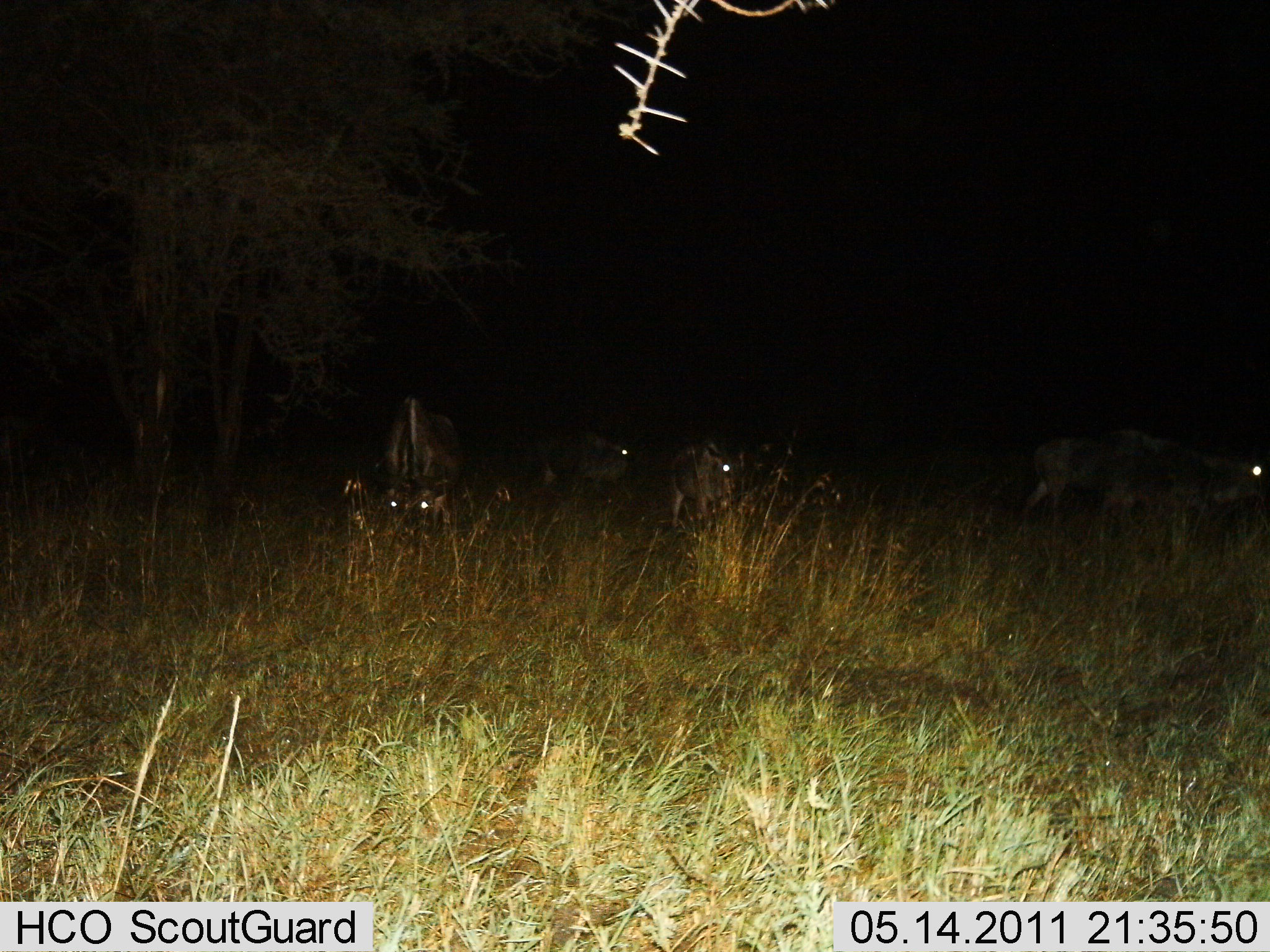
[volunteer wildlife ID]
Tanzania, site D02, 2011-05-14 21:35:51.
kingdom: Animalia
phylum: Chordata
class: Mammalia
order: Artiodactyla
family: Bovidae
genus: Connochaetes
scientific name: Connochaetes taurinus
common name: blue wildebeest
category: wildebeest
Wildebeest (blue wildebeest) (Connochaetes taurinus), count 5. Behavior (volunteer vote fractions): standing 25%, resting 0%, moving 50%, interacting 0%. Young present (vote fraction): 0%. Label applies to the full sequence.